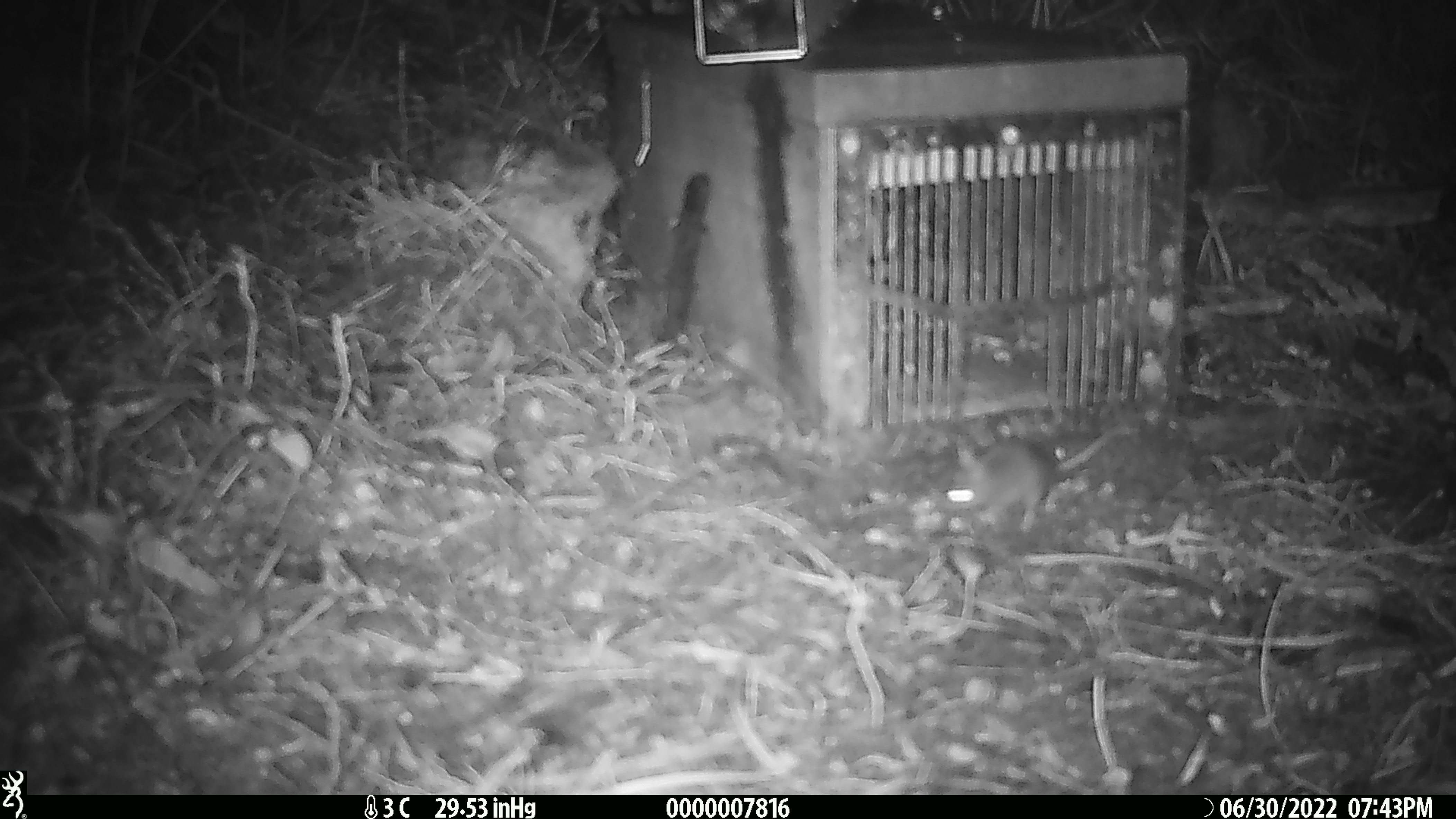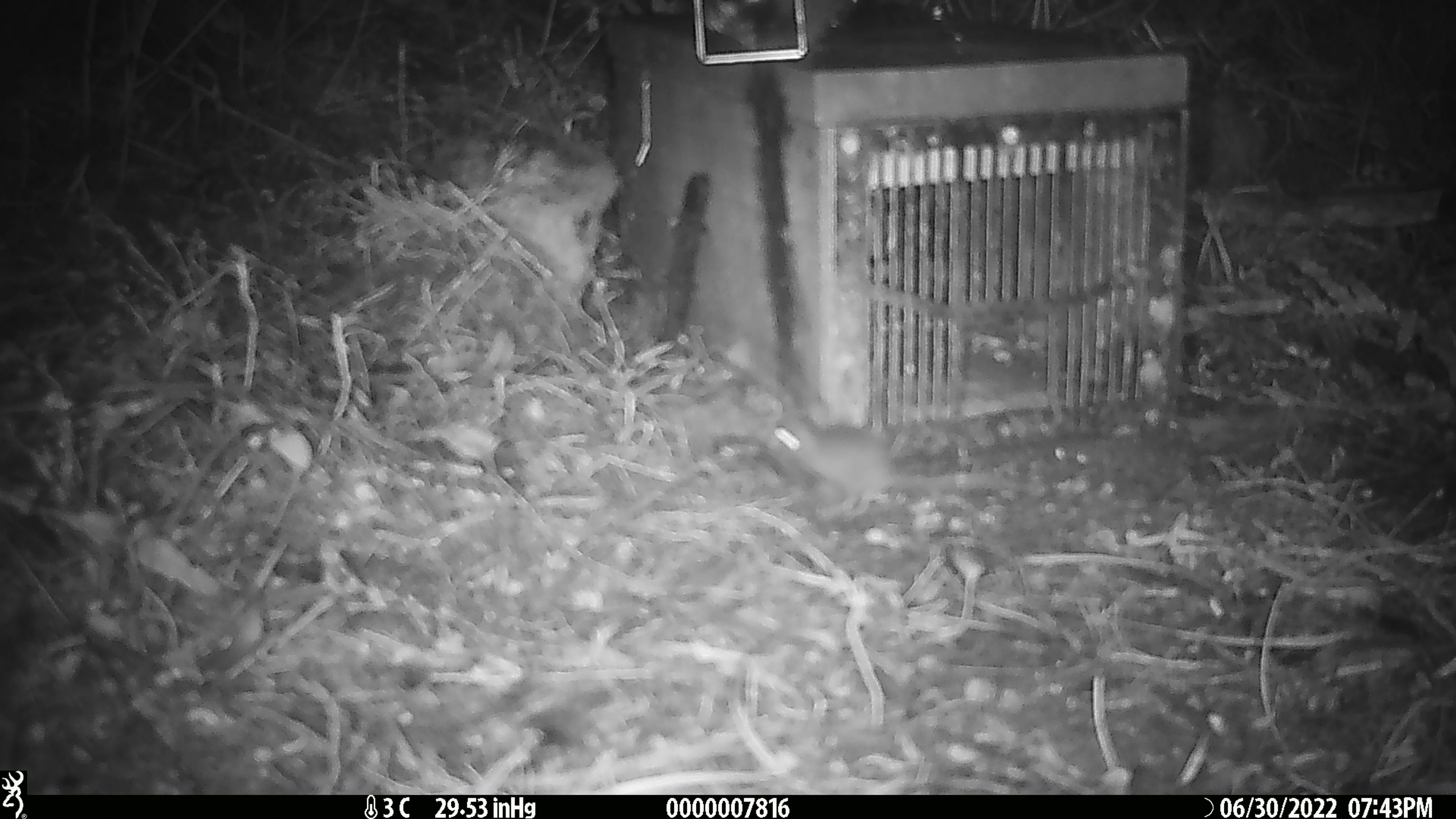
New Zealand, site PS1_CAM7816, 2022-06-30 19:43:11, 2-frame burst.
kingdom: Animalia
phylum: Chordata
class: Mammalia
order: Rodentia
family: Muridae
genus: Mus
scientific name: Mus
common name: mouse